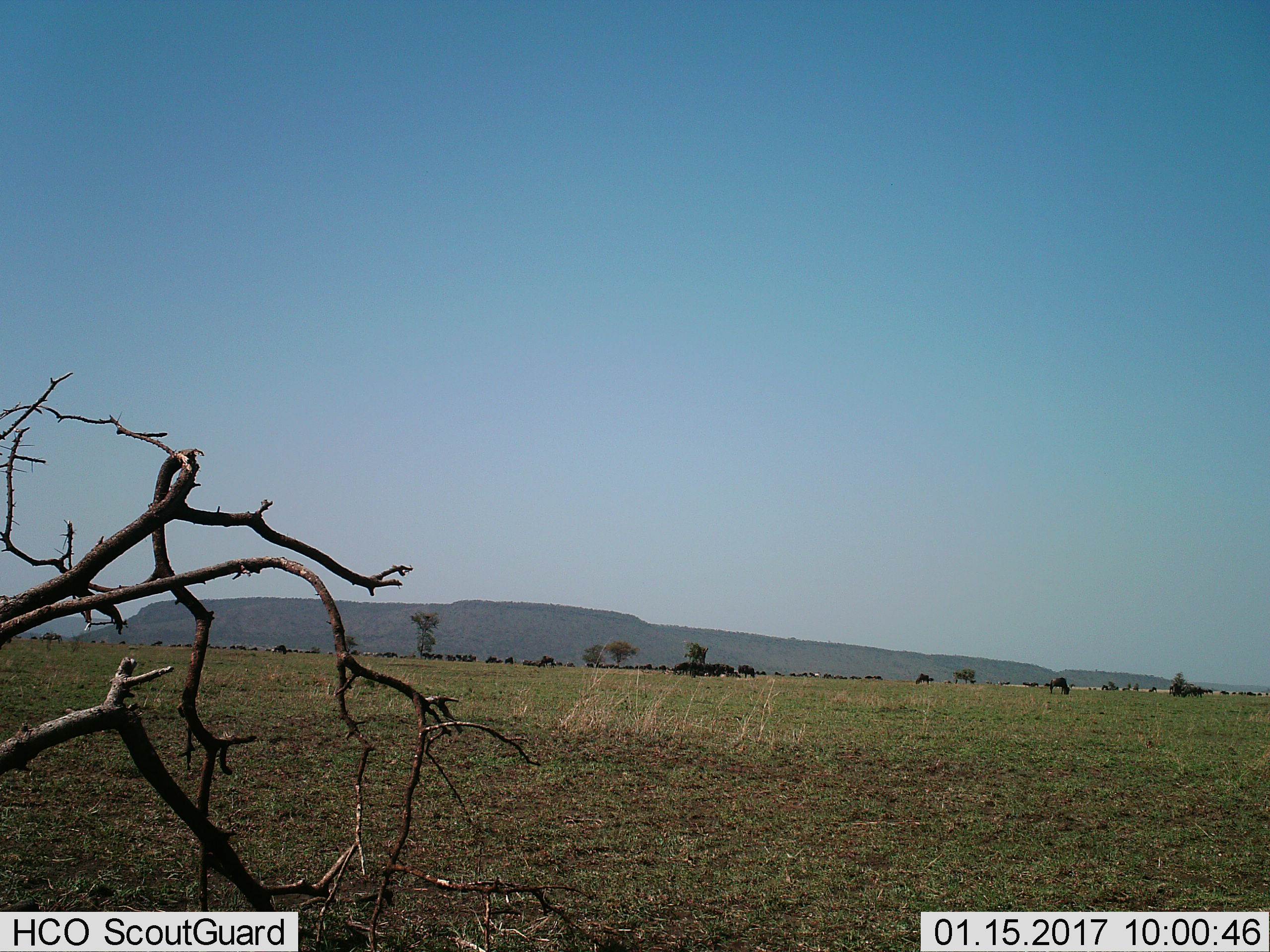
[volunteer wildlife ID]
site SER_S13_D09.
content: unidentified animal